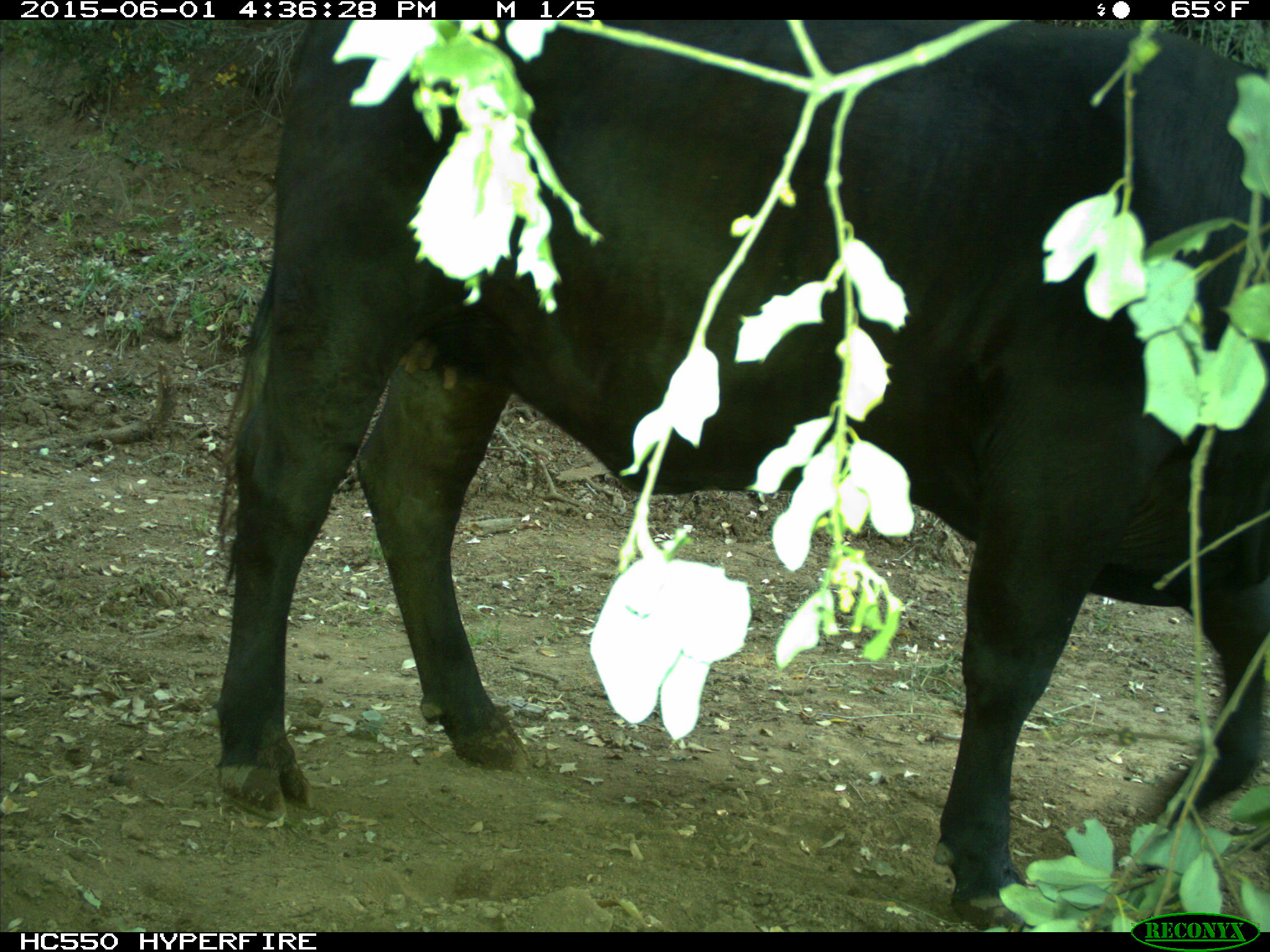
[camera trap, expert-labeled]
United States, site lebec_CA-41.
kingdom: Animalia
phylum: Chordata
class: Mammalia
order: Artiodactyla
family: Bovidae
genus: Bos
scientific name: Bos taurus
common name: domestic cow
Bos taurus (domestic cow).